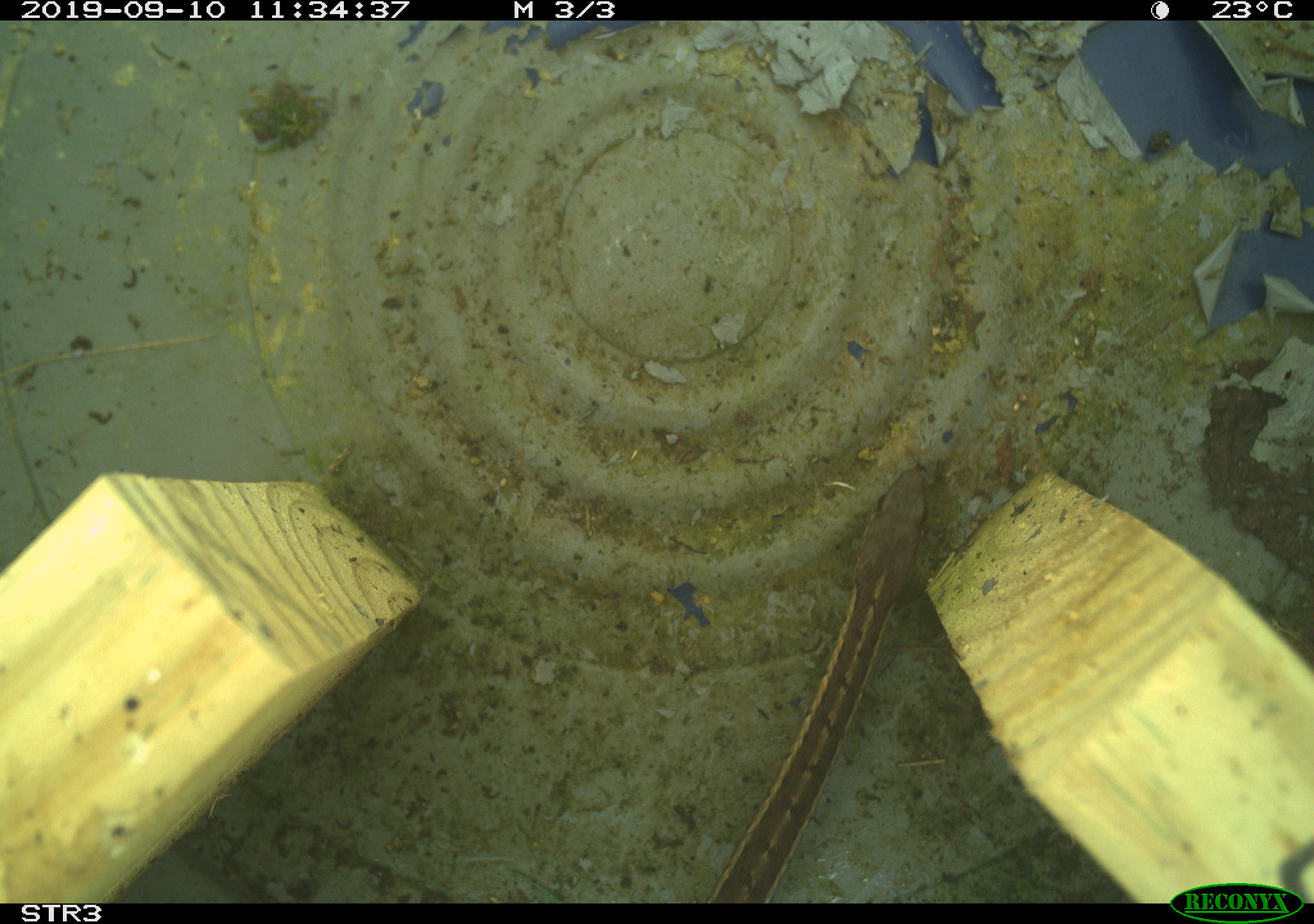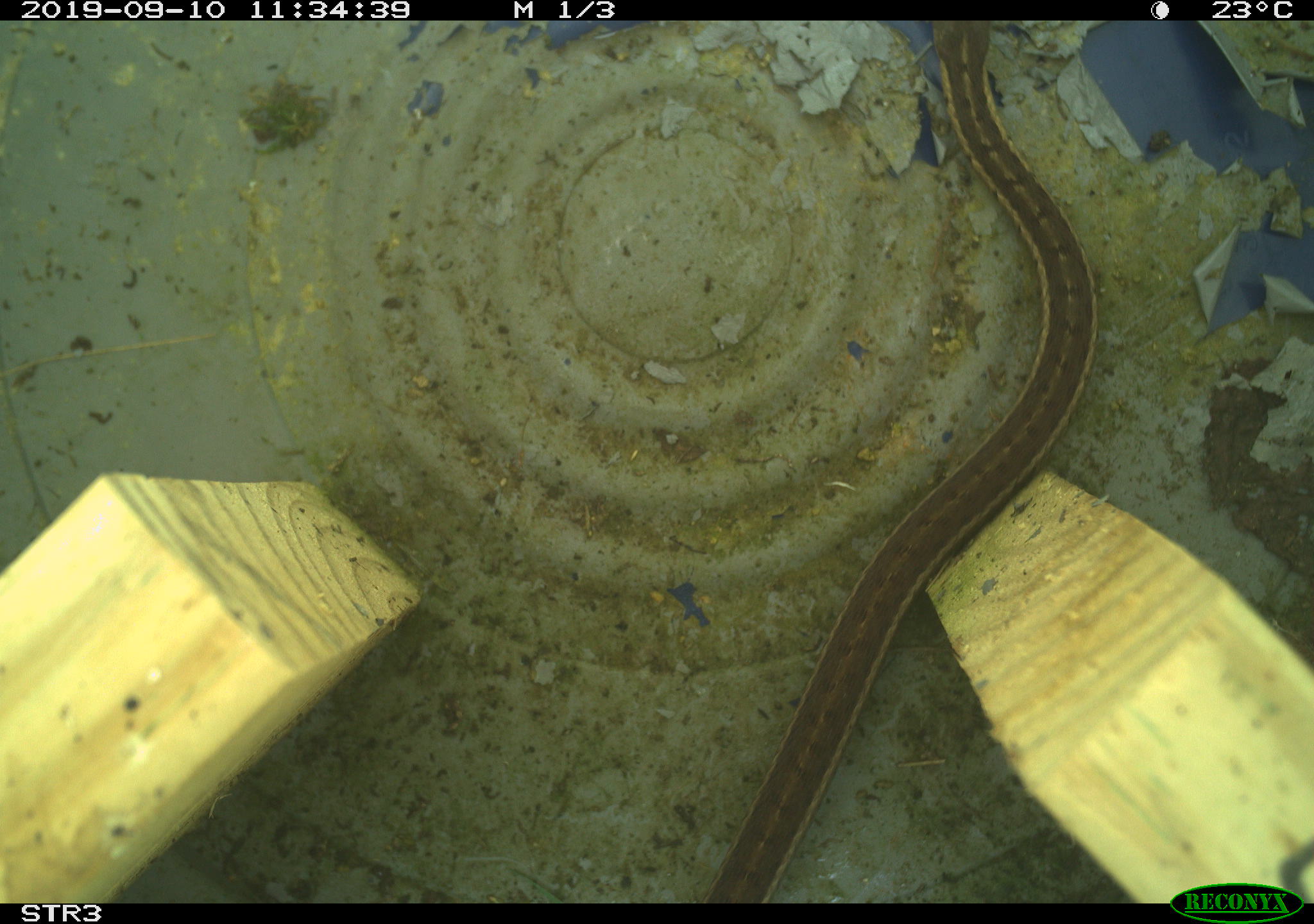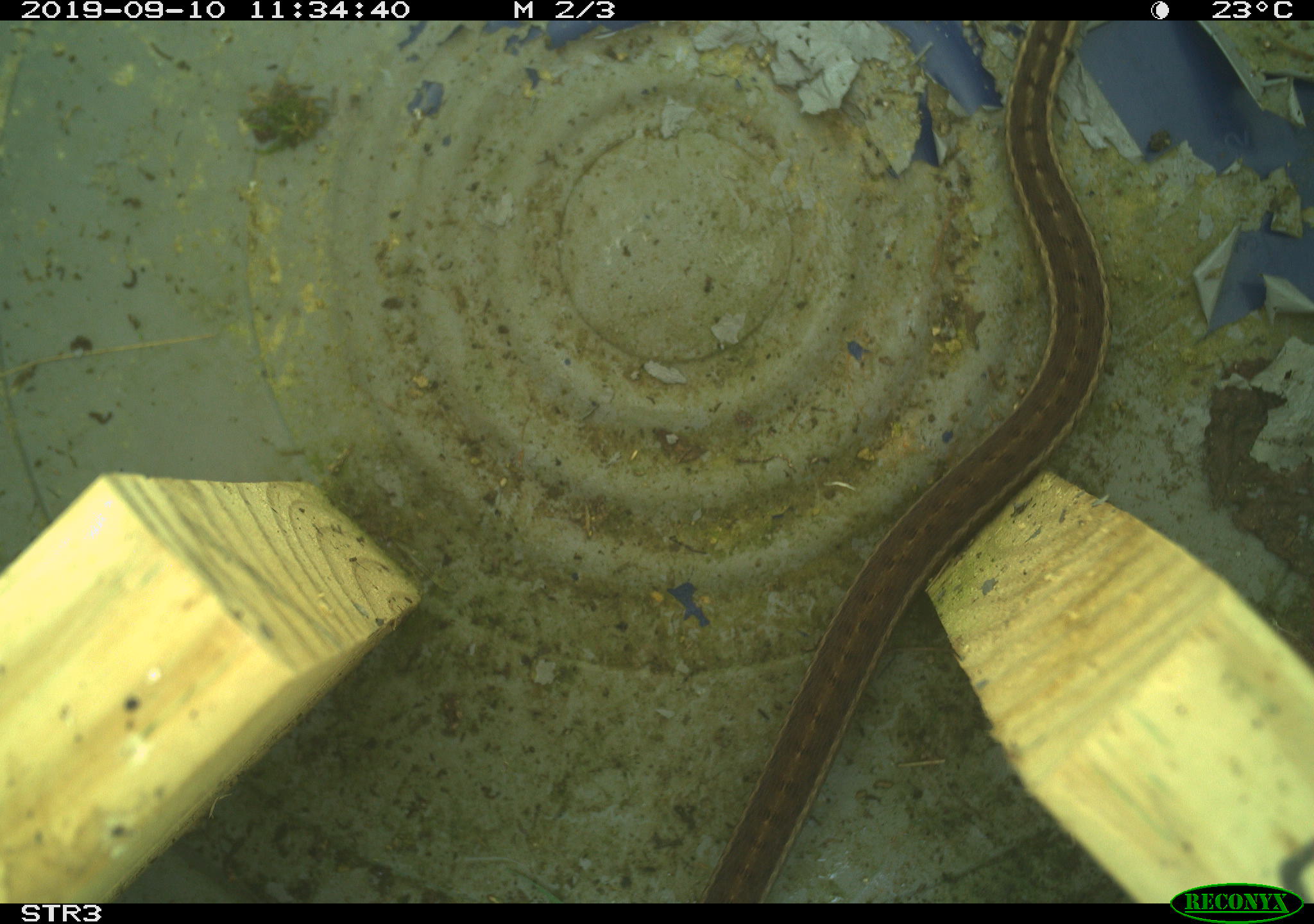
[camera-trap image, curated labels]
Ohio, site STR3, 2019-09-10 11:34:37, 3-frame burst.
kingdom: Animalia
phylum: Chordata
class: Reptilia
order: Squamata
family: Colubridae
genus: Thamnophis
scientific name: Thamnophis sirtalis sirtalis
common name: eastern gartersnake